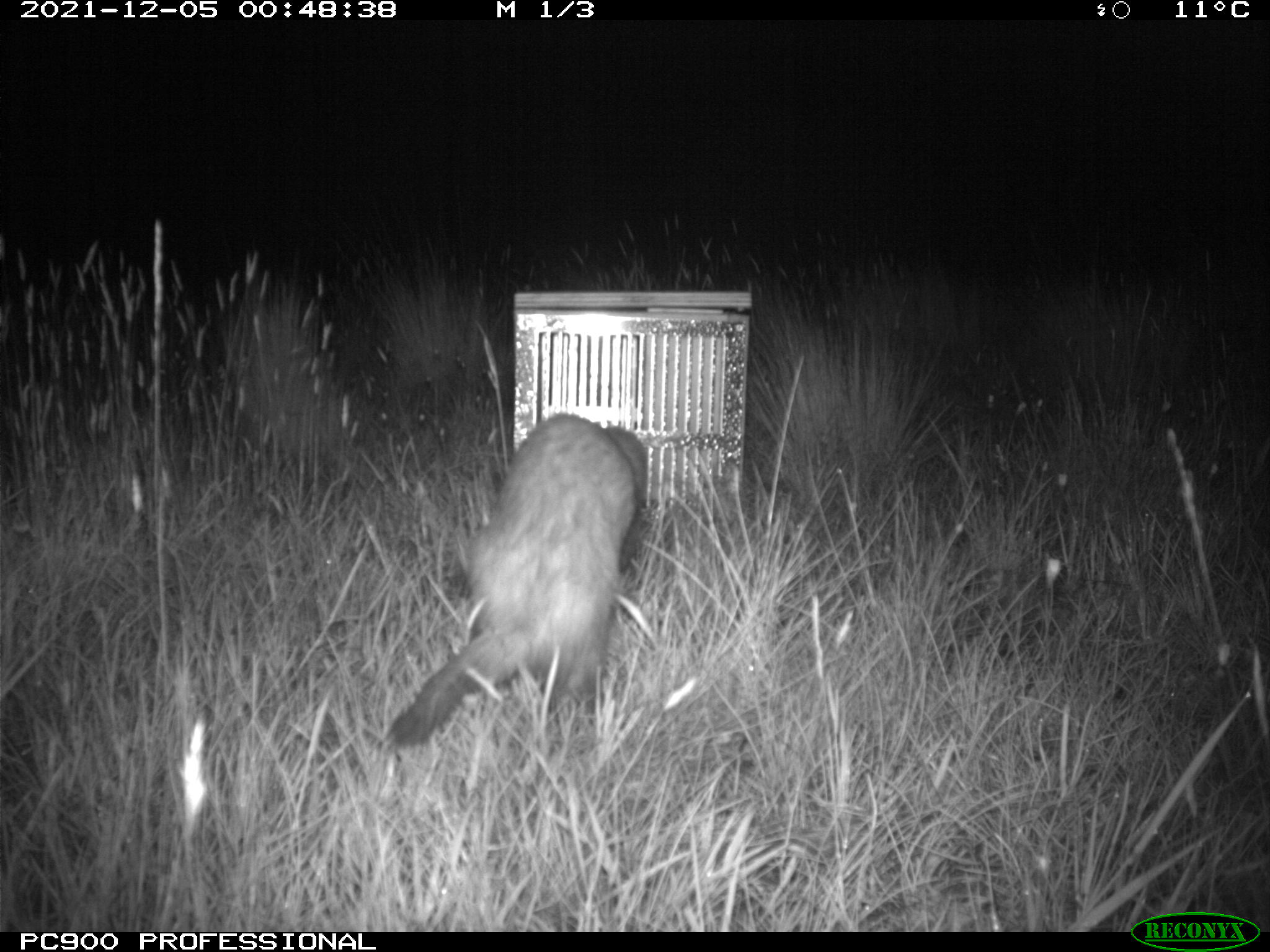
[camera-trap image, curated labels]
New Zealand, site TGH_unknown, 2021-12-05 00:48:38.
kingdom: Animalia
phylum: Chordata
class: Mammalia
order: Carnivora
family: Mustelidae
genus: Mustela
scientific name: Mustela furo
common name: ferret